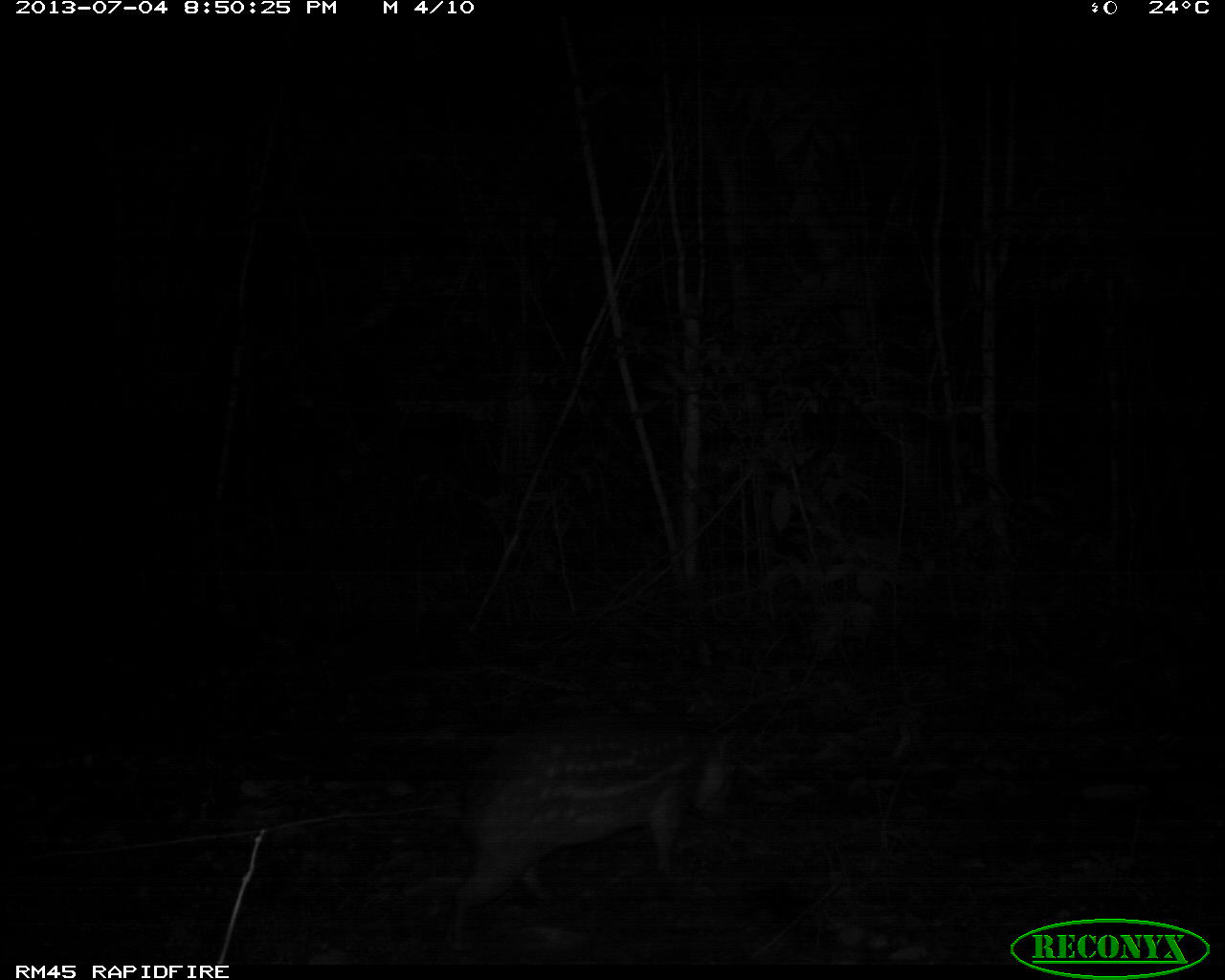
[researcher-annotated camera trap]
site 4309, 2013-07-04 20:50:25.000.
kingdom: Animalia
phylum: Chordata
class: Mammalia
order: Rodentia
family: Cuniculidae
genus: Cuniculus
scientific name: Cuniculus paca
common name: lowland paca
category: agouti paca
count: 1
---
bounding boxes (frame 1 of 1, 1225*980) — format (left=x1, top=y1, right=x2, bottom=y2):
agouti paca: (left=448, top=723, right=739, bottom=952)